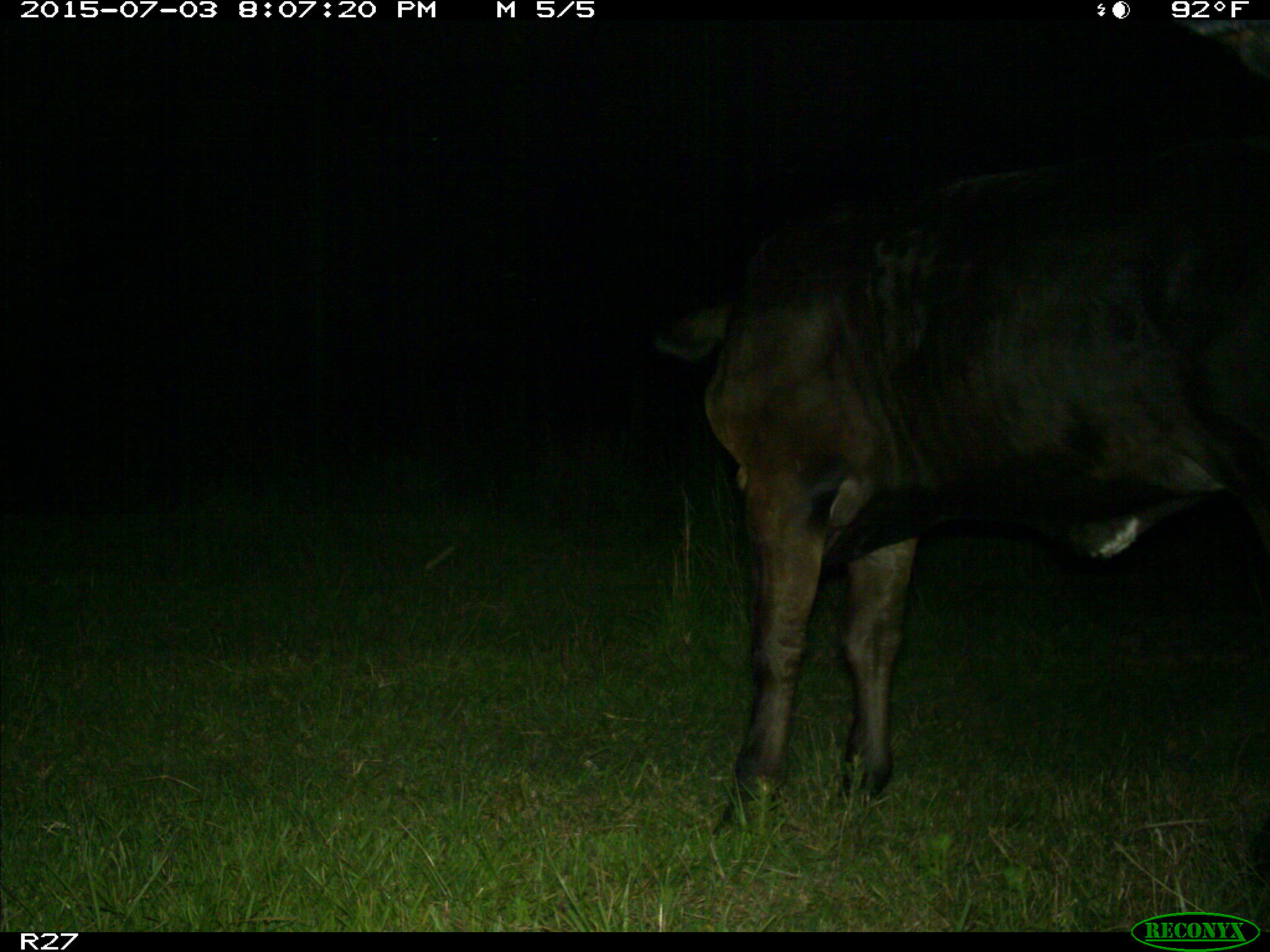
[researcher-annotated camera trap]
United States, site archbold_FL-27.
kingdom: Animalia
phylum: Chordata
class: Mammalia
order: Artiodactyla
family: Bovidae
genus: Bos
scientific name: Bos taurus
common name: domestic cow